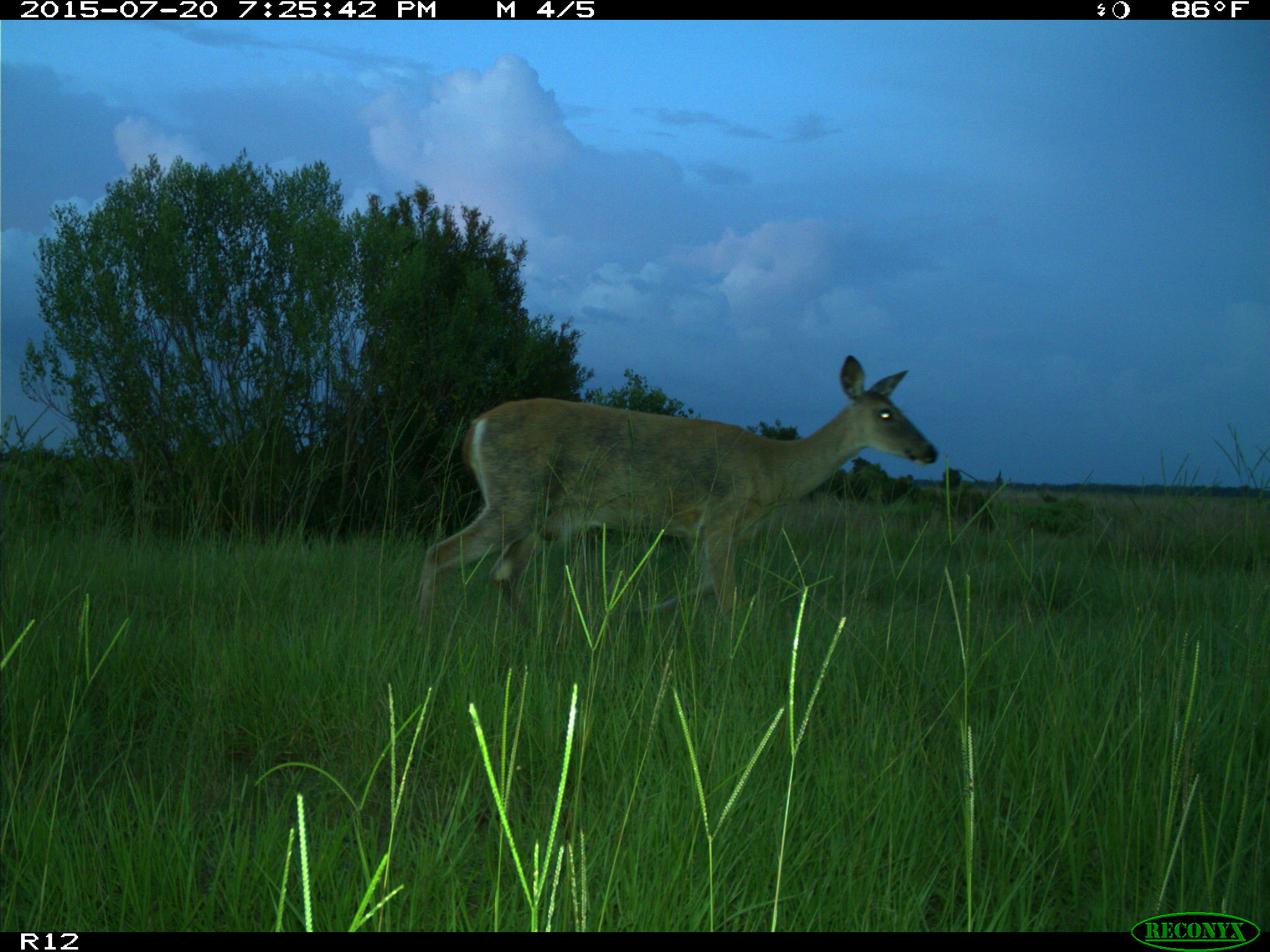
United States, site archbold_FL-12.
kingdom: Animalia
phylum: Chordata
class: Mammalia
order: Artiodactyla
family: Cervidae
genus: Odocoileus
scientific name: Odocoileus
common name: deer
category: unidentified deer